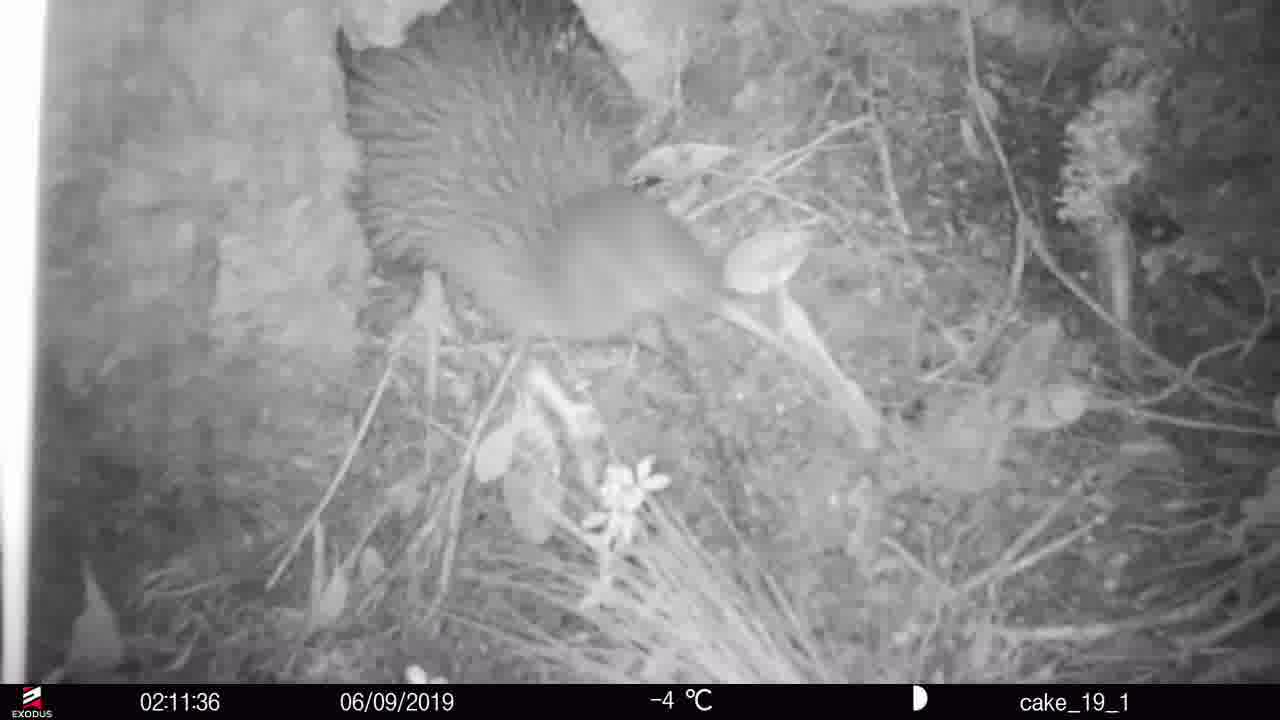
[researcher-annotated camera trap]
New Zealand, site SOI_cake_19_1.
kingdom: Animalia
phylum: Chordata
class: Aves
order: Apterygiformes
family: Apterygidae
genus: Apteryx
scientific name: Apteryx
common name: kiwi